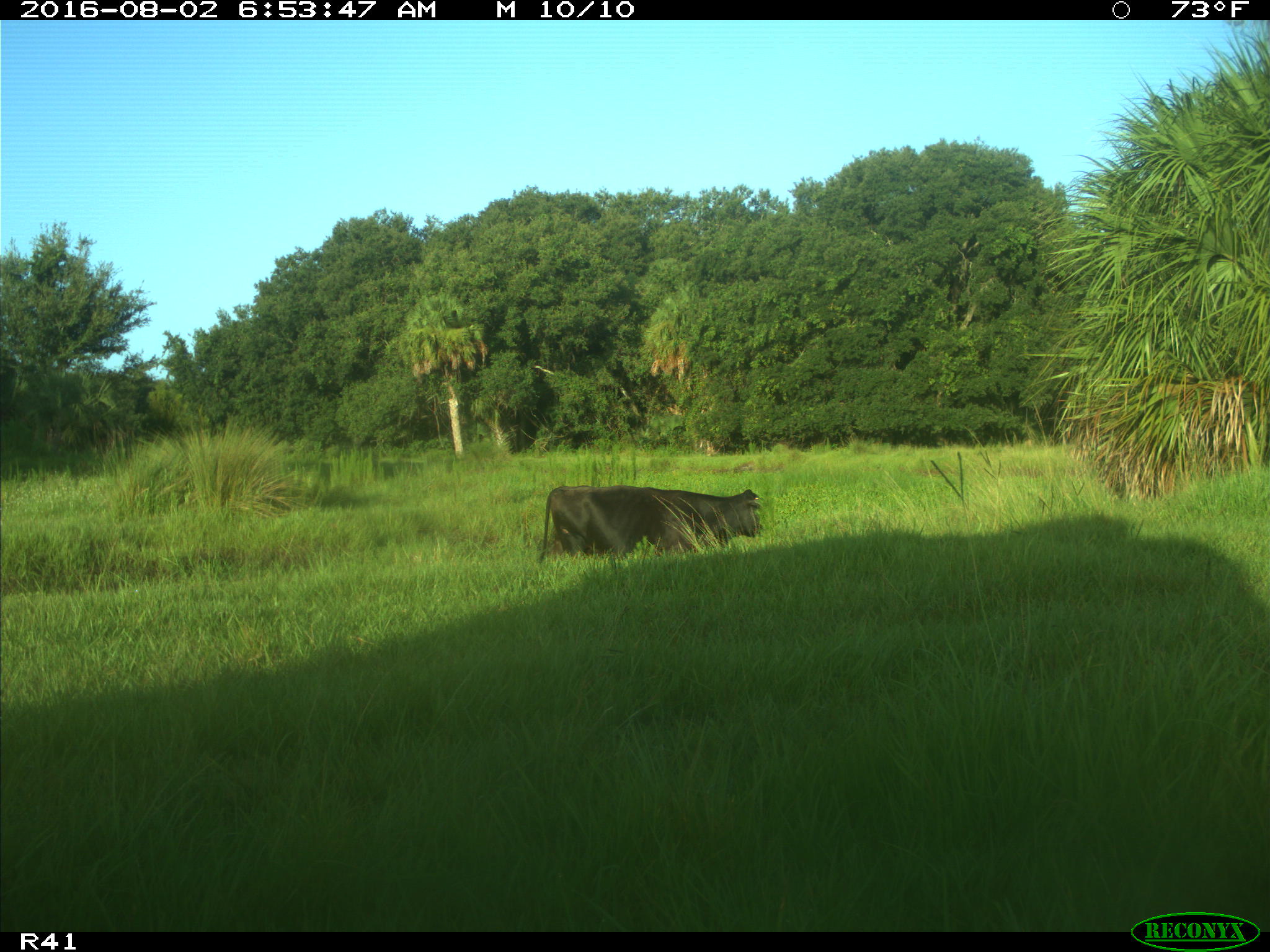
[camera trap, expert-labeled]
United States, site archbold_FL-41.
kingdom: Animalia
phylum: Chordata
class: Mammalia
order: Artiodactyla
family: Bovidae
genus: Bos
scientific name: Bos taurus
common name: domestic cow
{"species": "Bos taurus (domestic cow)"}